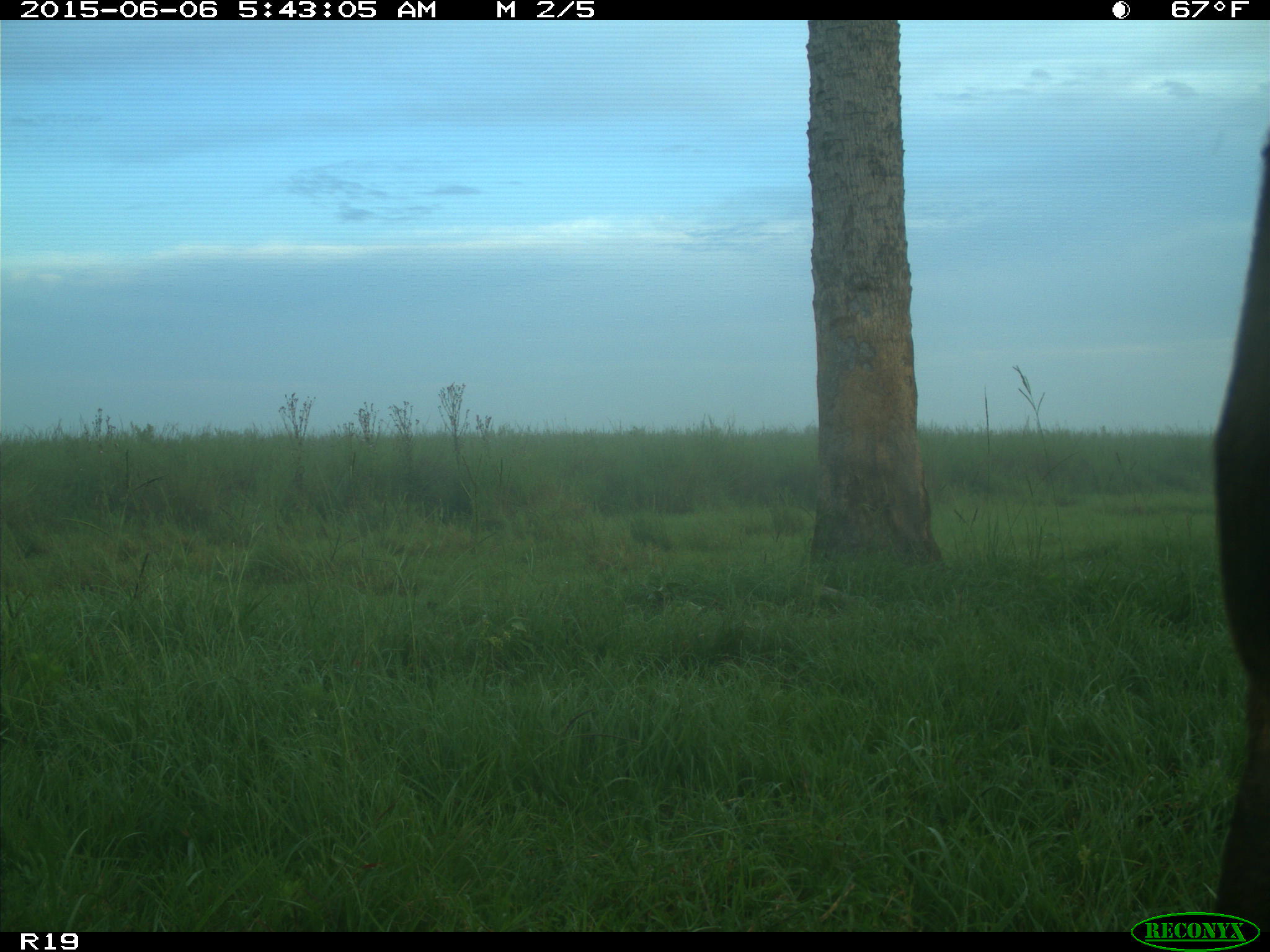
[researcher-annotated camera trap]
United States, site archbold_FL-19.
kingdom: Animalia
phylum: Chordata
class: Mammalia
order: Artiodactyla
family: Bovidae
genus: Bos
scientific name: Bos taurus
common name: domestic cow